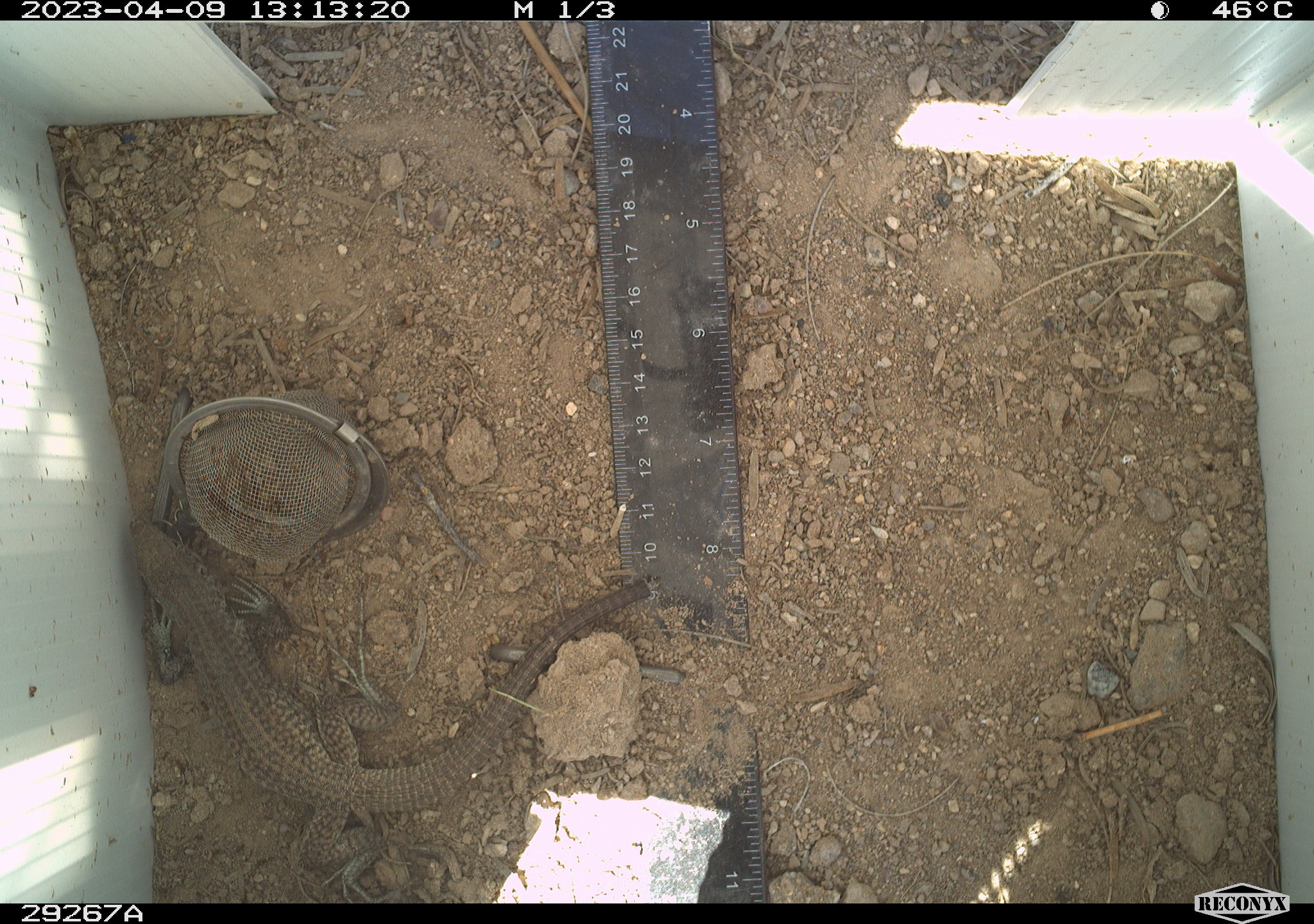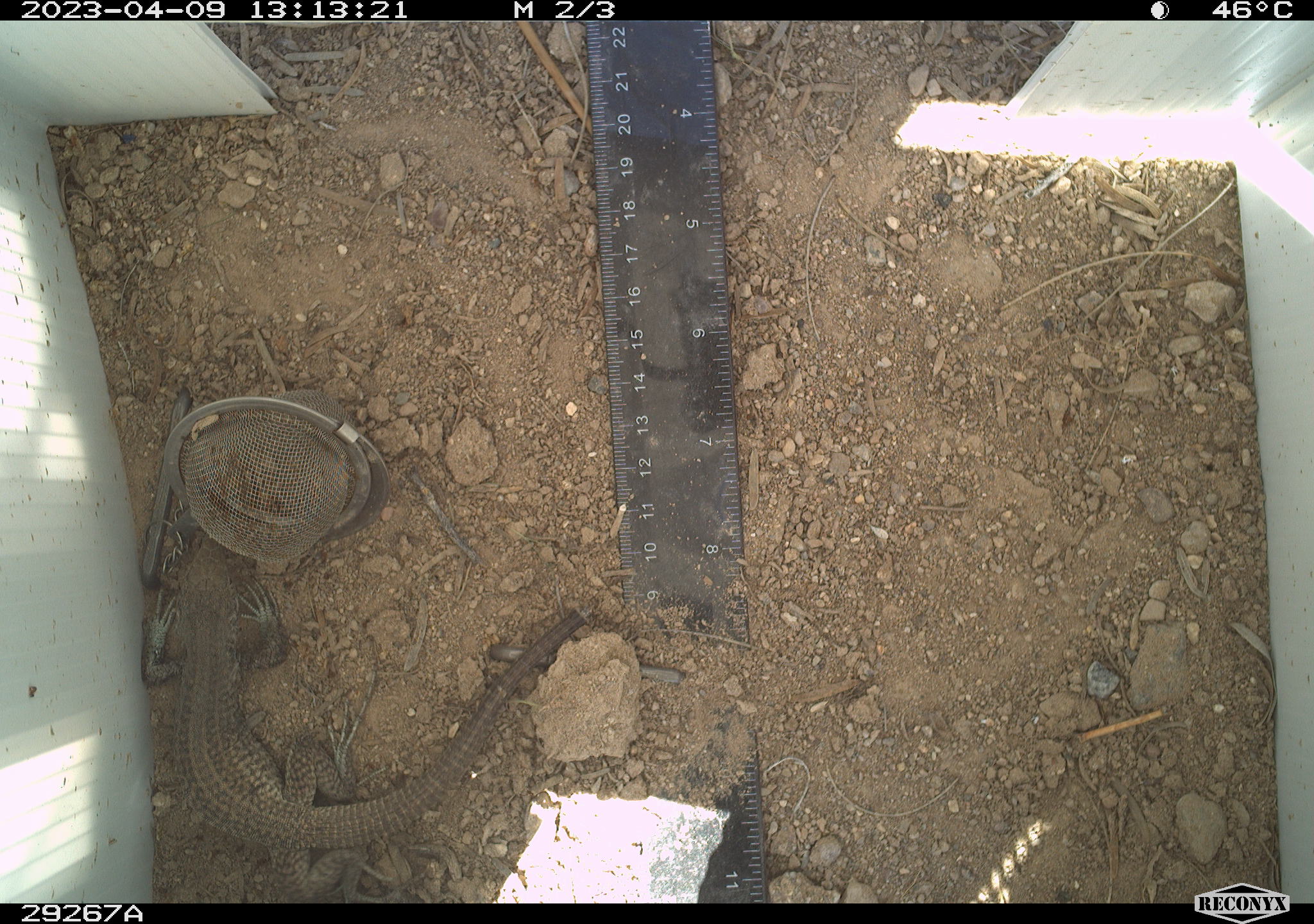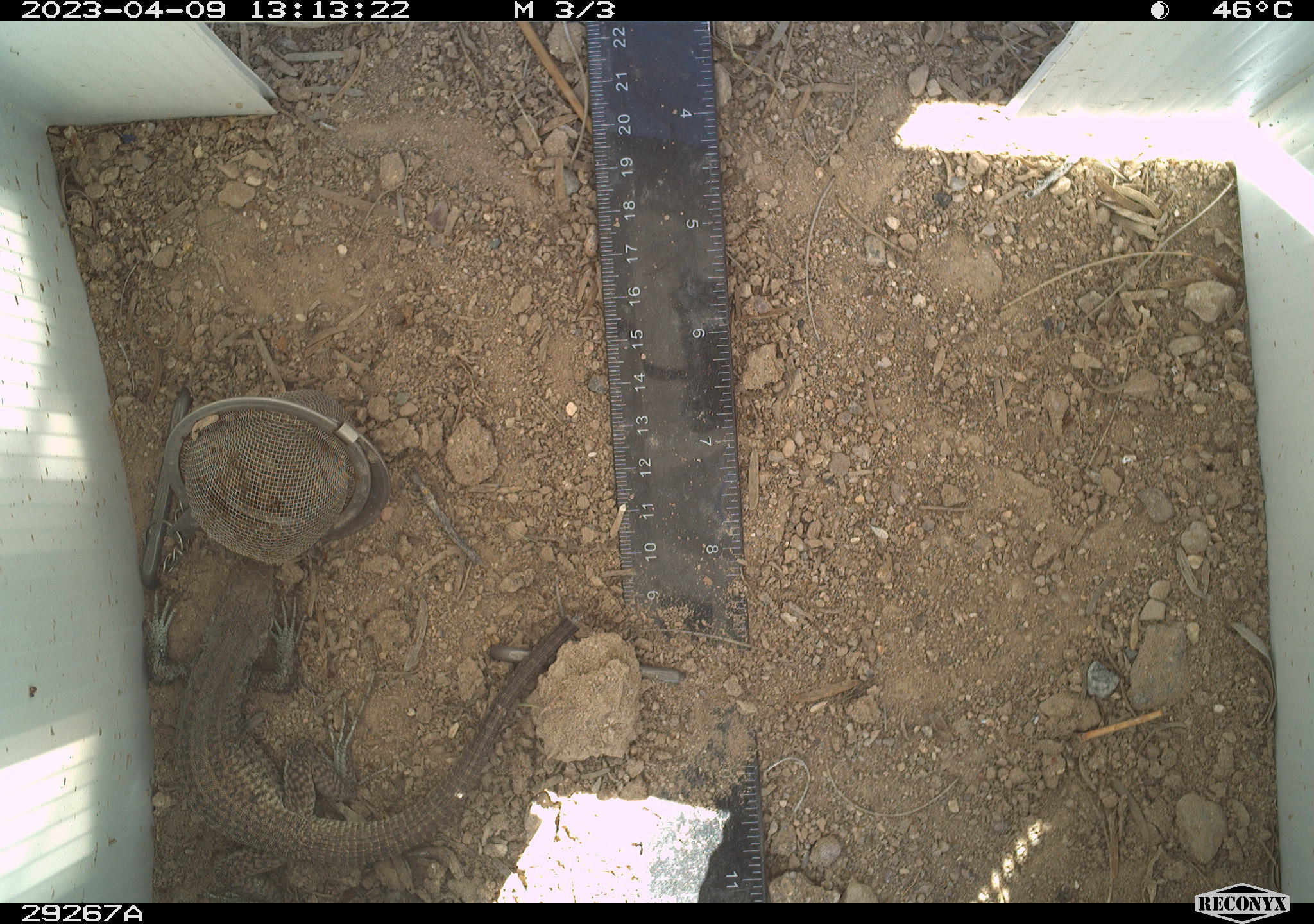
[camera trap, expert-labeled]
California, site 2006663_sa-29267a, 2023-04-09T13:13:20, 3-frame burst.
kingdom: Animalia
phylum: Chordata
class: Reptilia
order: Squamata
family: Teiidae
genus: Aspidoscelis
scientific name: Aspidoscelis tigris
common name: western whiptail